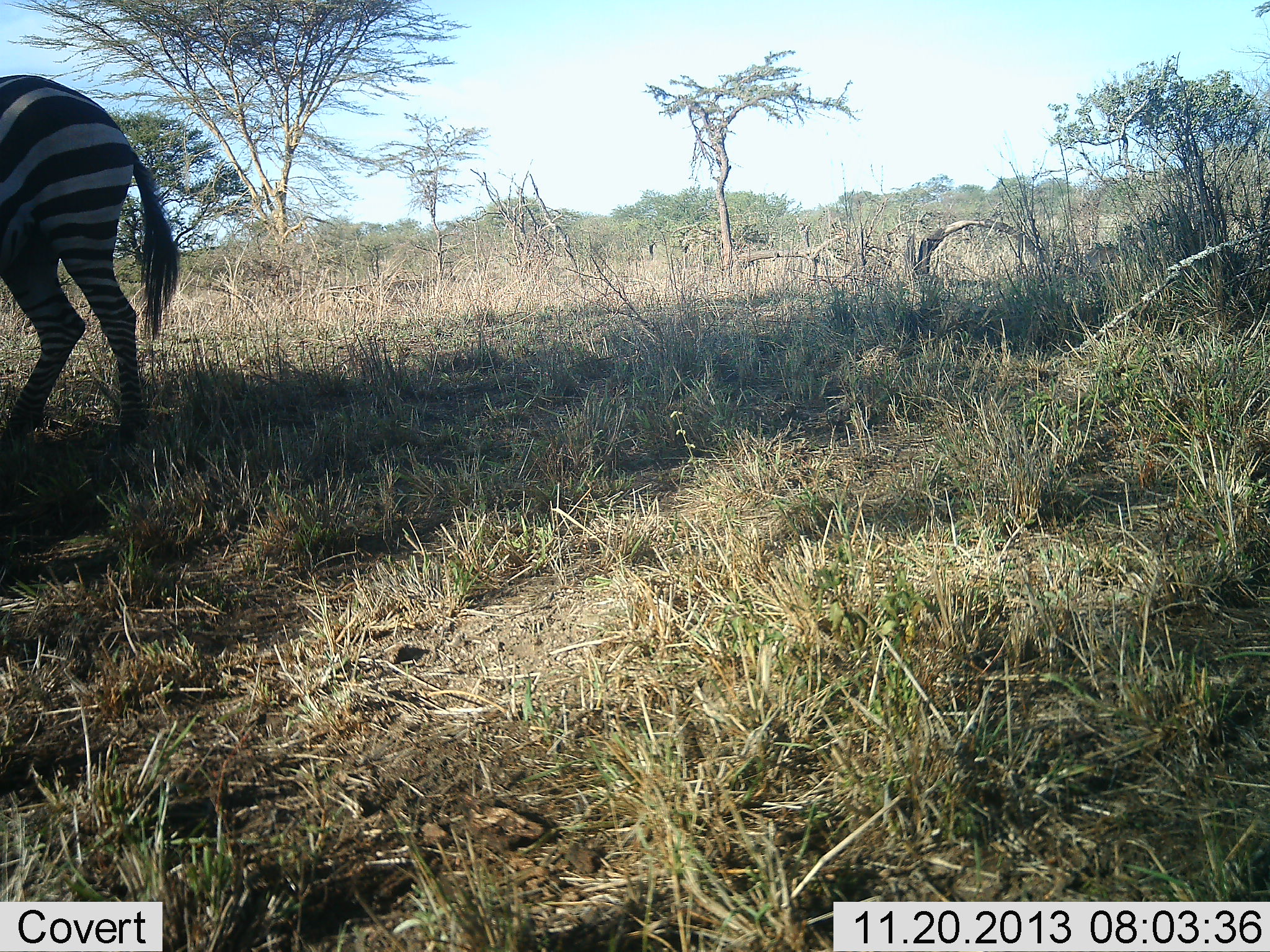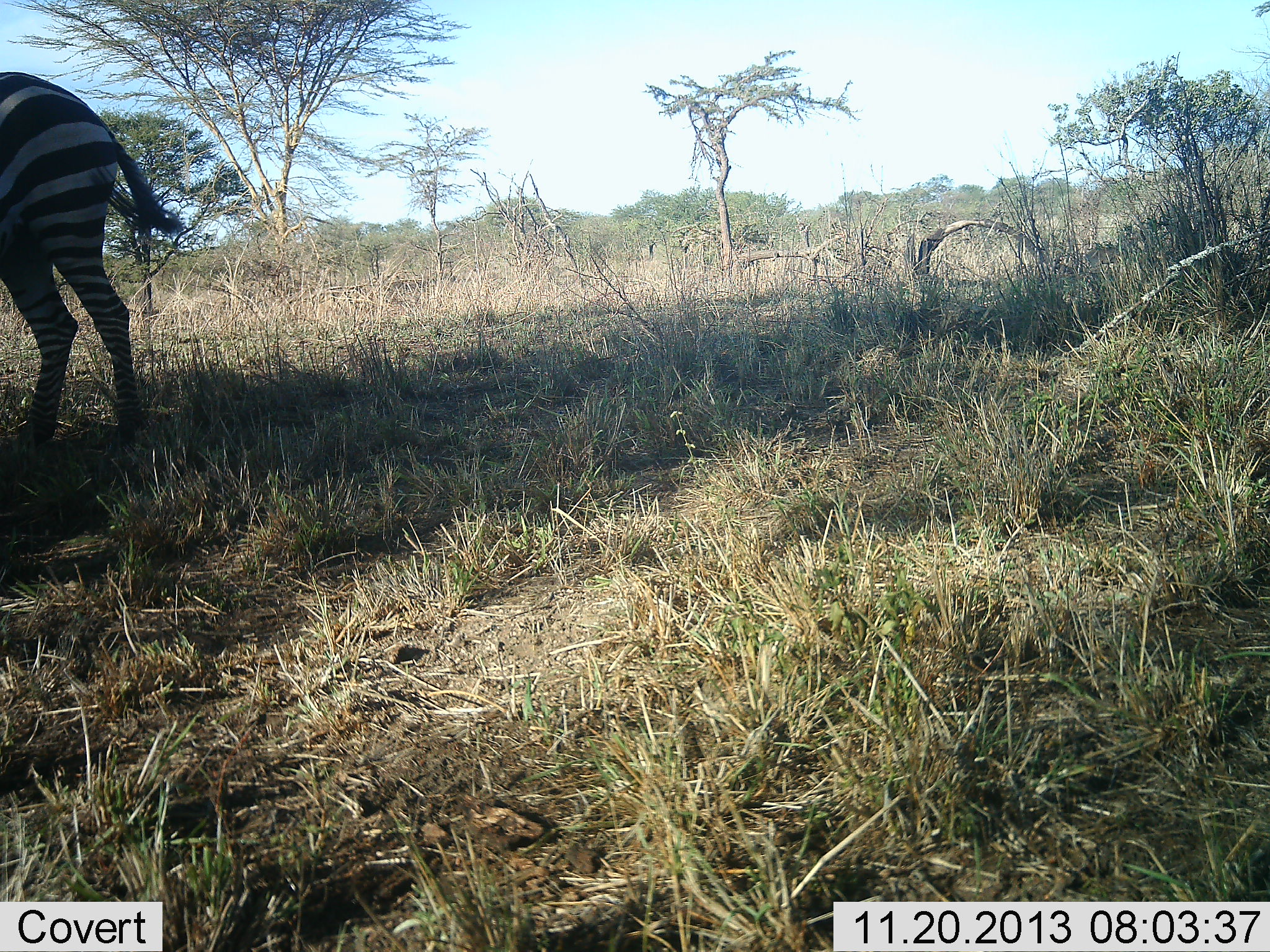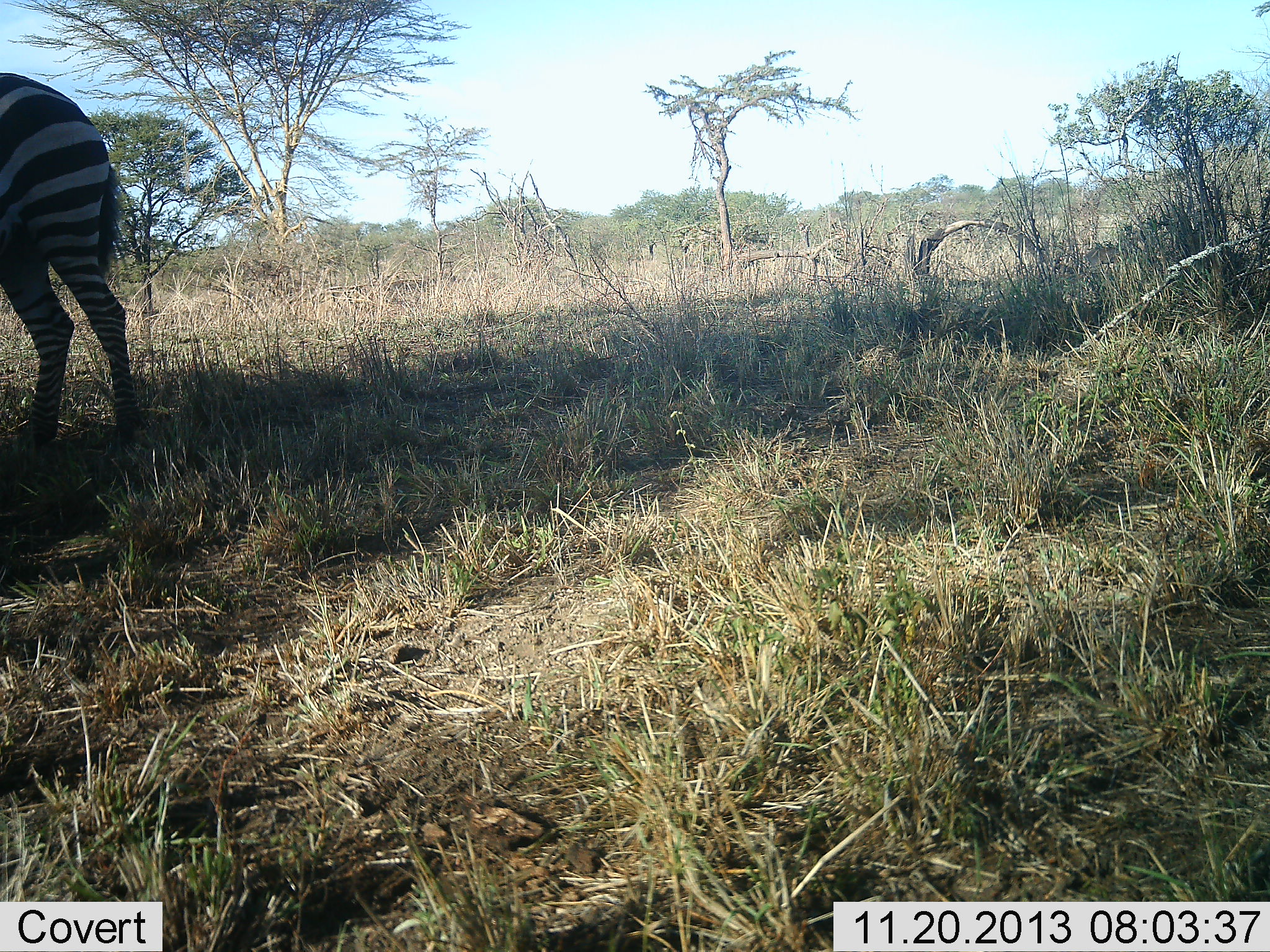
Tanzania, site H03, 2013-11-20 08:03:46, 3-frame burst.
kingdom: Animalia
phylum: Chordata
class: Mammalia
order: Perissodactyla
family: Equidae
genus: Equus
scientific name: Equus quagga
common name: plains zebra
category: zebra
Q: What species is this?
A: Zebra (plains zebra) (Equus quagga).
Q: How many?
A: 1.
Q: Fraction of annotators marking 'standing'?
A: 80%.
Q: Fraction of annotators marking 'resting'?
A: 10%.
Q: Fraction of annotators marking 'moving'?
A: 10%.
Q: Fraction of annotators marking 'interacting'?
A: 0%.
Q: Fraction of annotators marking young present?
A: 0%.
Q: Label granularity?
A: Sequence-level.